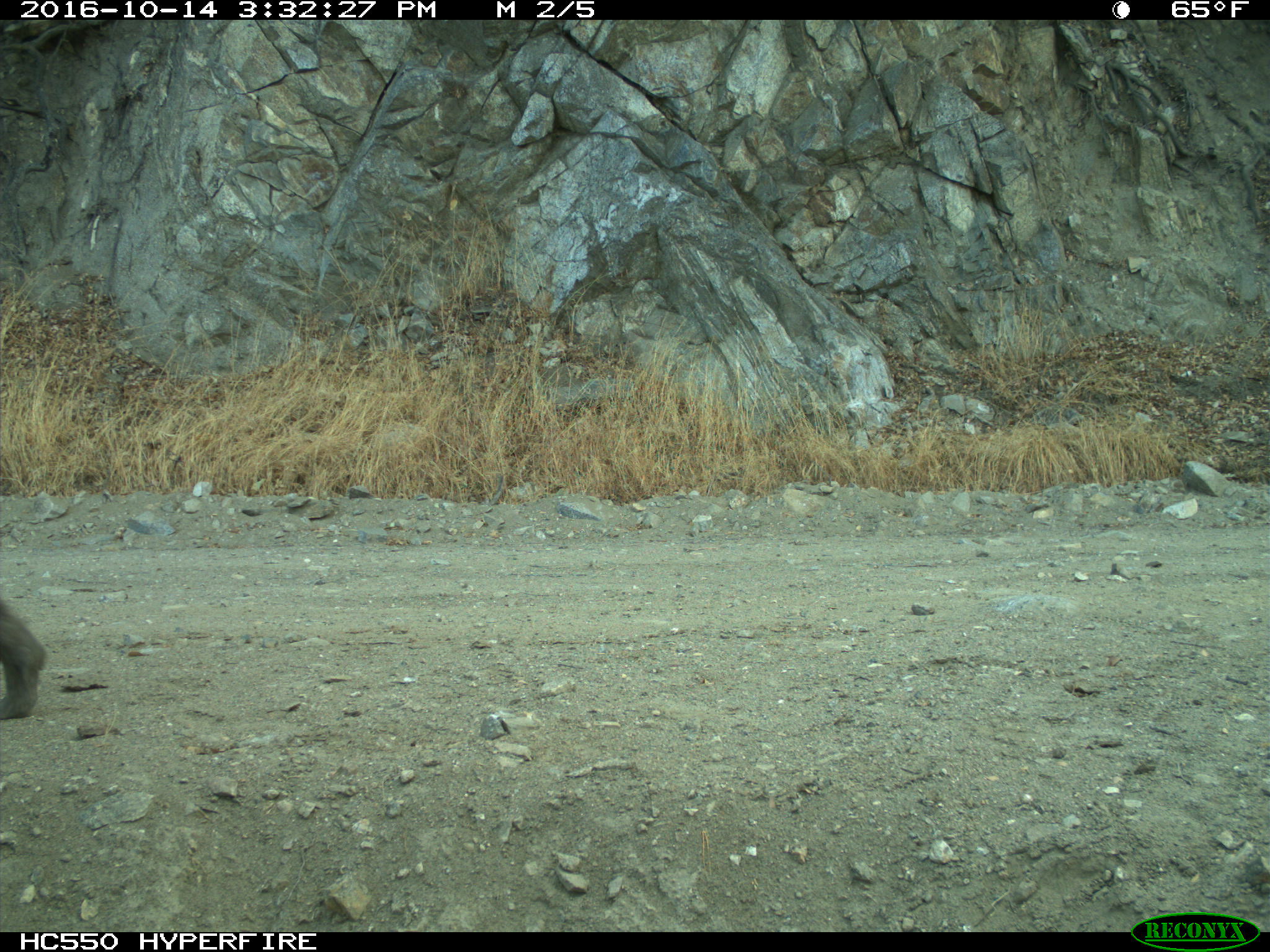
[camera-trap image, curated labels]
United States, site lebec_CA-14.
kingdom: Animalia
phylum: Chordata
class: Mammalia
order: Artiodactyla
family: Suidae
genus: Sus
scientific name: Sus scrofa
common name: wild boar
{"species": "Sus scrofa (wild boar)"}